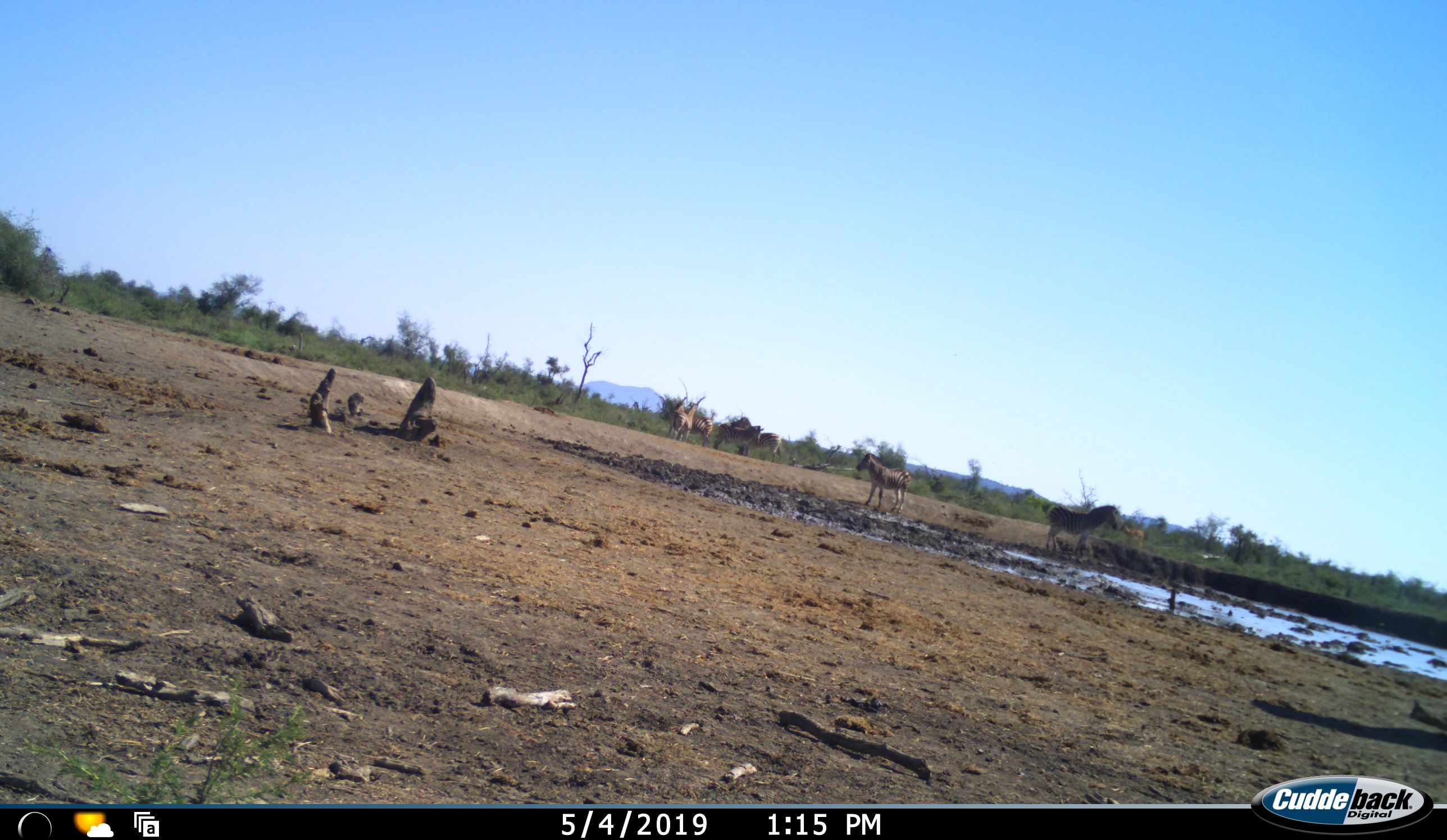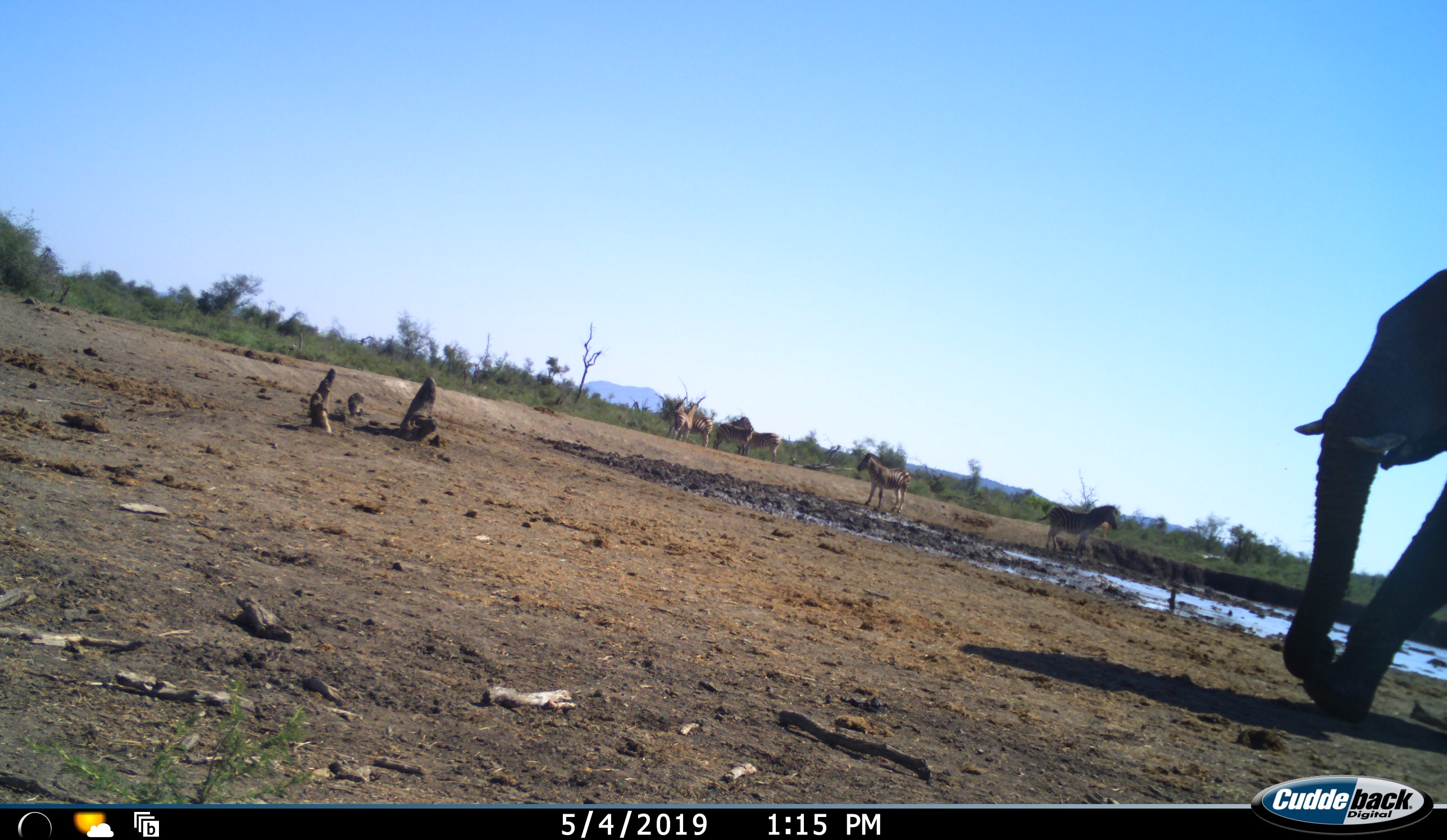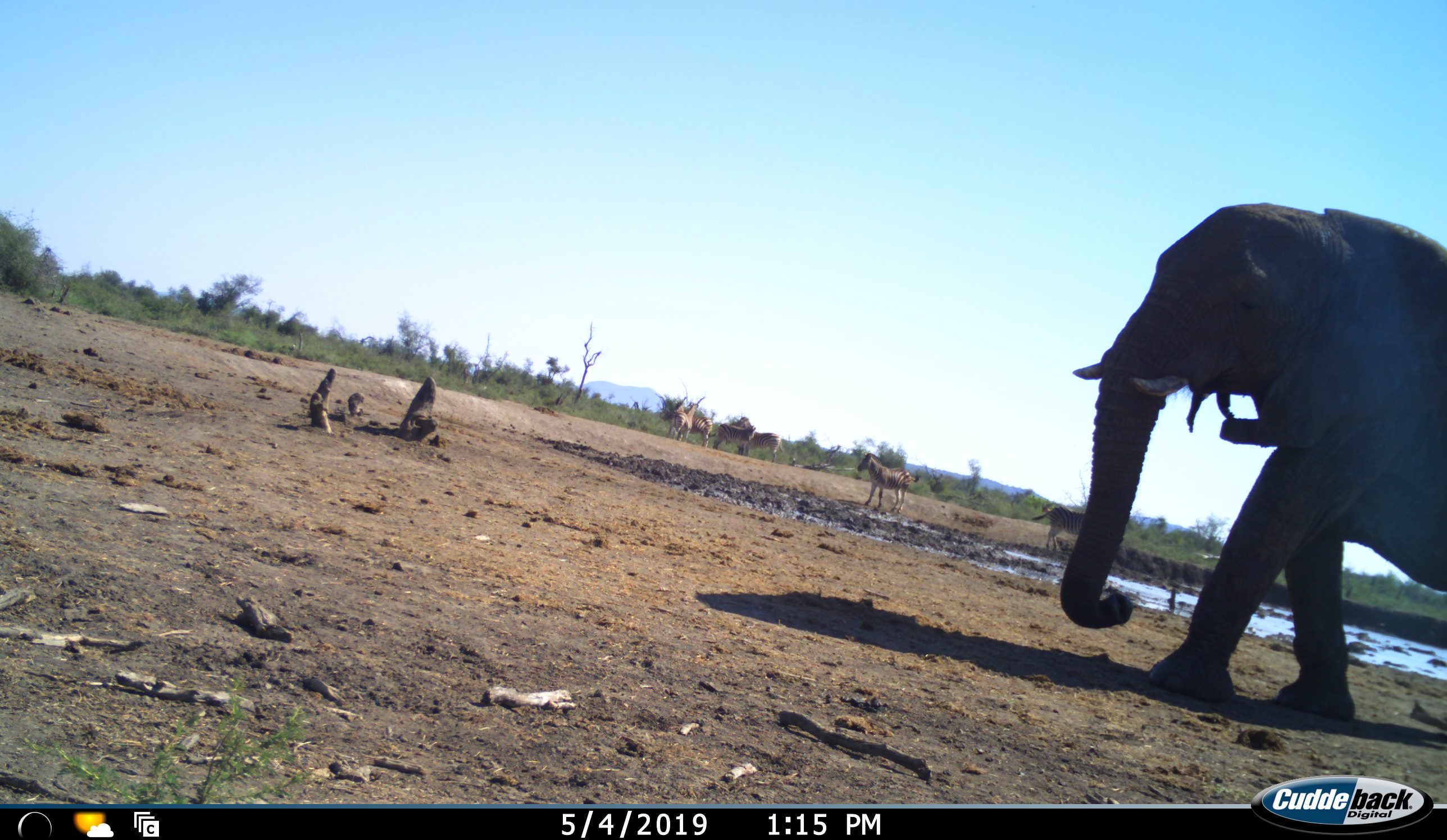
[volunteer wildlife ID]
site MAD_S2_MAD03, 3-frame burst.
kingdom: Animalia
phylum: Chordata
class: Mammalia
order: Proboscidea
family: Elephantidae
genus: Loxodonta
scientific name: Loxodonta africana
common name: african bush elephant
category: elephant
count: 1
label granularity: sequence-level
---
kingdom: Animalia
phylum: Chordata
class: Mammalia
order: Perissodactyla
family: Equidae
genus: Equus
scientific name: Equus quagga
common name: plains zebra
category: zebraplains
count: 6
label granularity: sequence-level